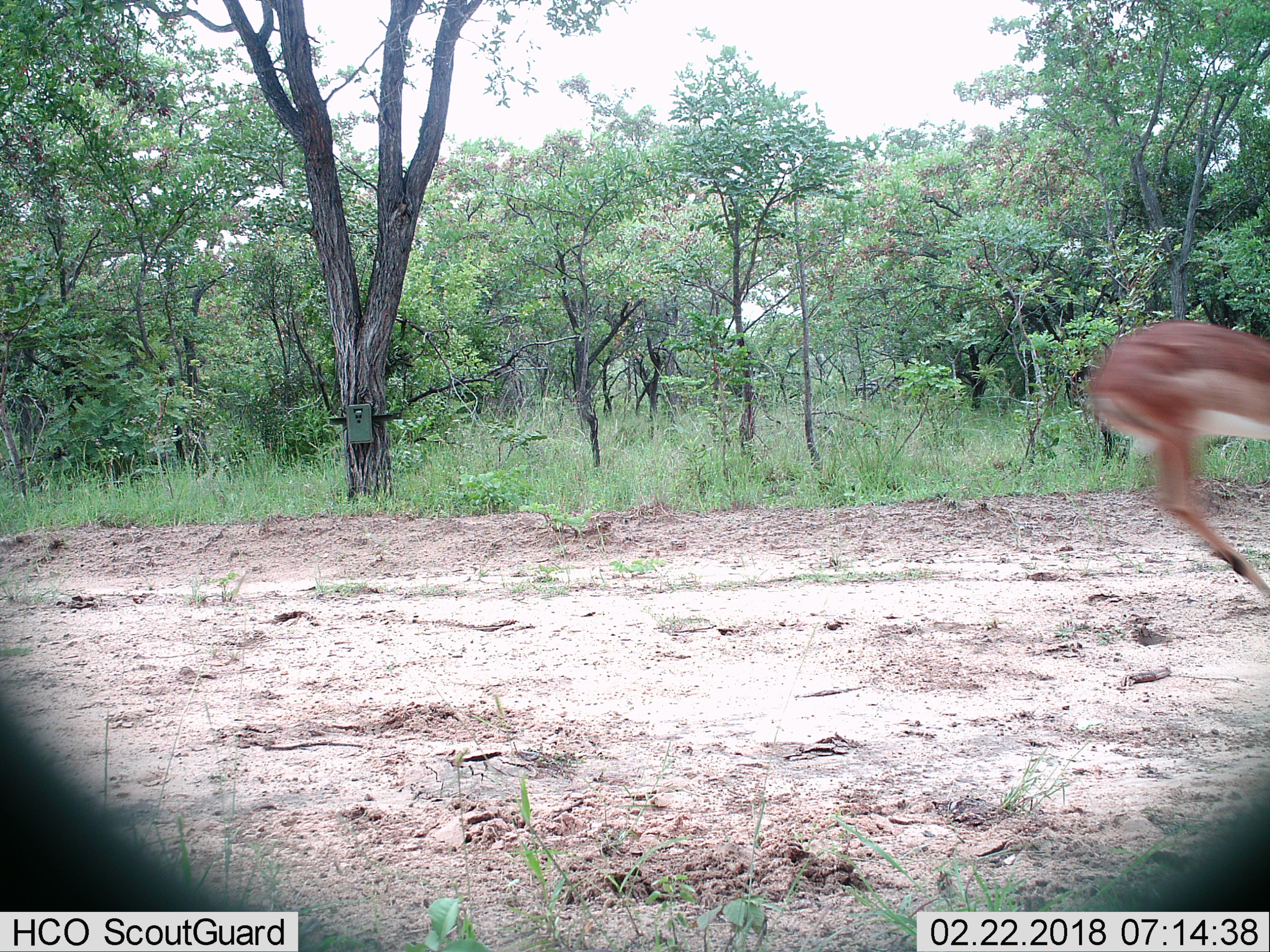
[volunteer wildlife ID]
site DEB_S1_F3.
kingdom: Animalia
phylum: Chordata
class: Mammalia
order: Artiodactyla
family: Bovidae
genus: Aepyceros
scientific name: Aepyceros melampus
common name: impala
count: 1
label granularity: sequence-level